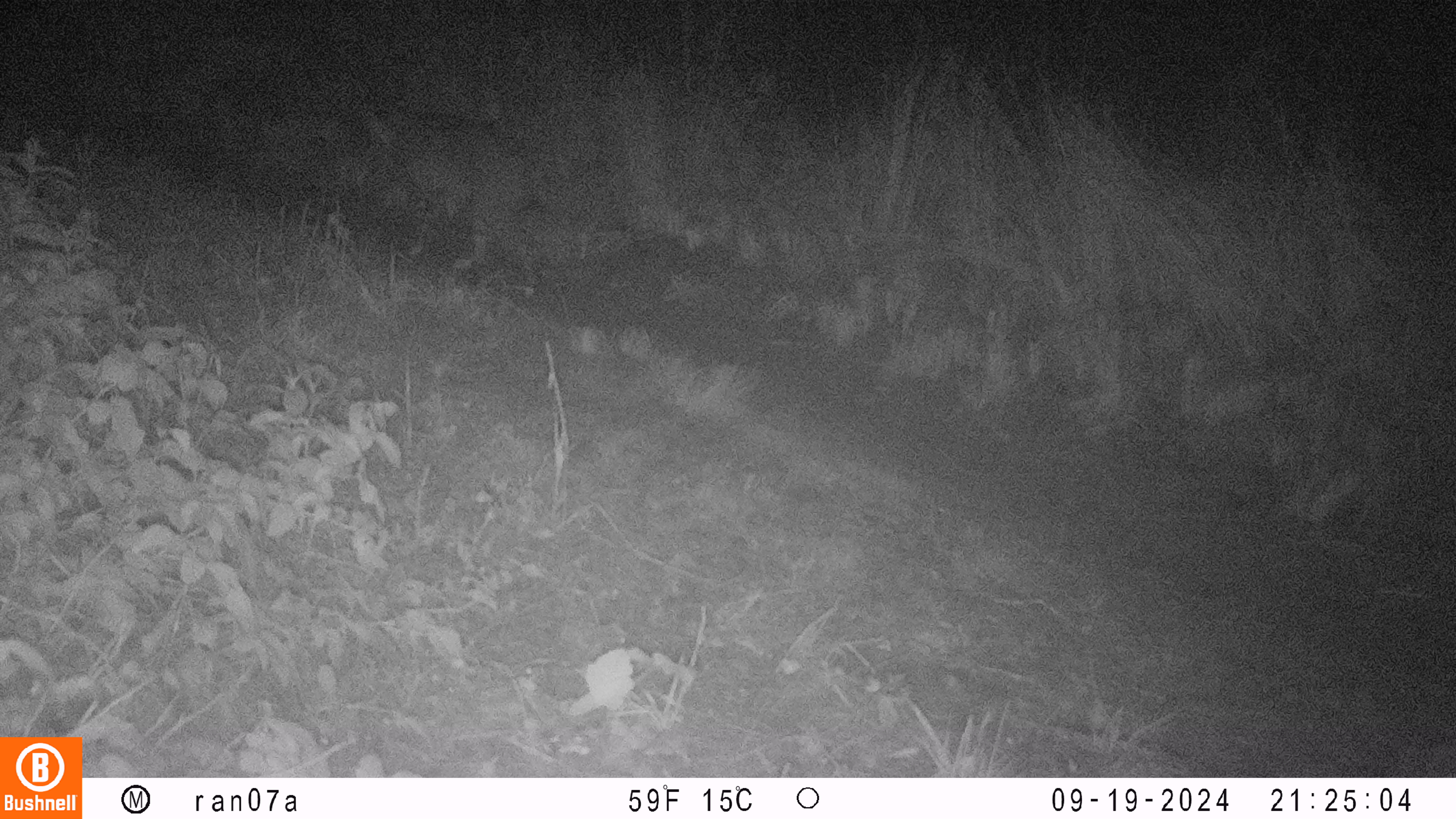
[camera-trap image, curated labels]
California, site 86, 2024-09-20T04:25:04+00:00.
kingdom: Animalia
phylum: Chordata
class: Mammalia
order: Carnivora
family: Felidae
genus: Lynx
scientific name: Lynx rufus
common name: bobcat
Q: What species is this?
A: Bobcat (Lynx rufus).